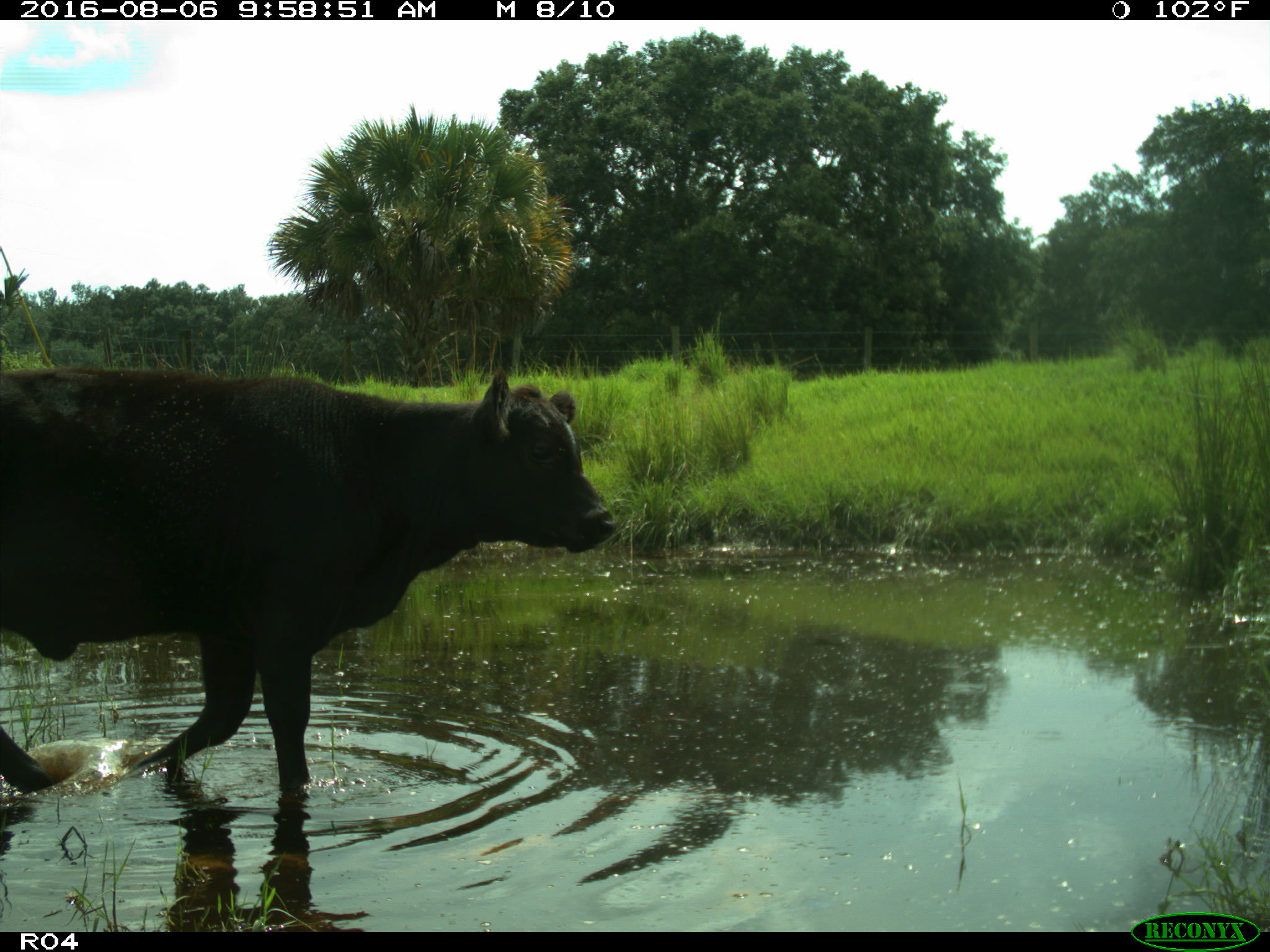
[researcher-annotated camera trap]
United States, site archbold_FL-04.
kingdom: Animalia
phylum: Chordata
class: Mammalia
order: Artiodactyla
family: Bovidae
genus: Bos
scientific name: Bos taurus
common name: domestic cow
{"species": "Bos taurus (domestic cow)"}